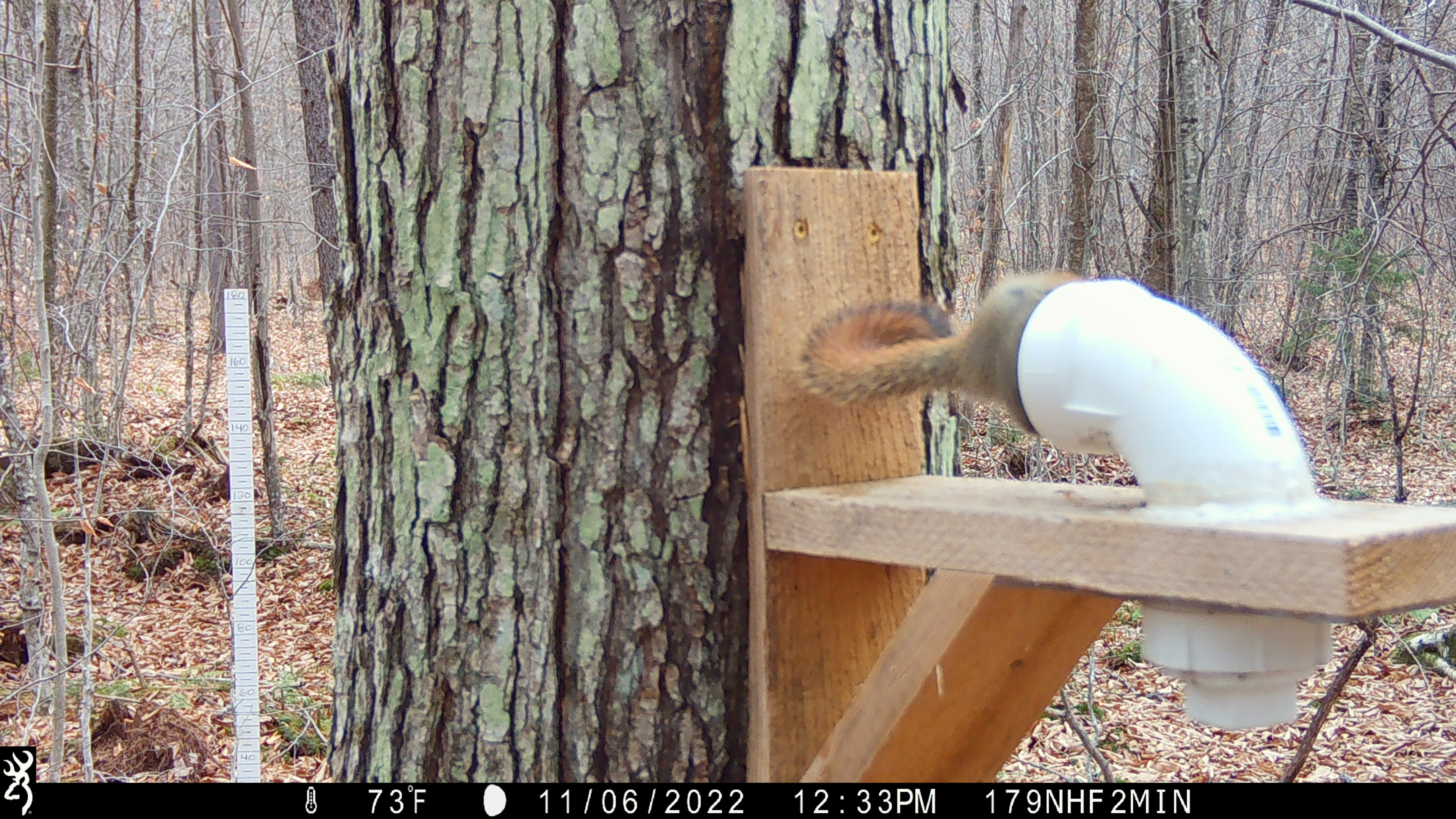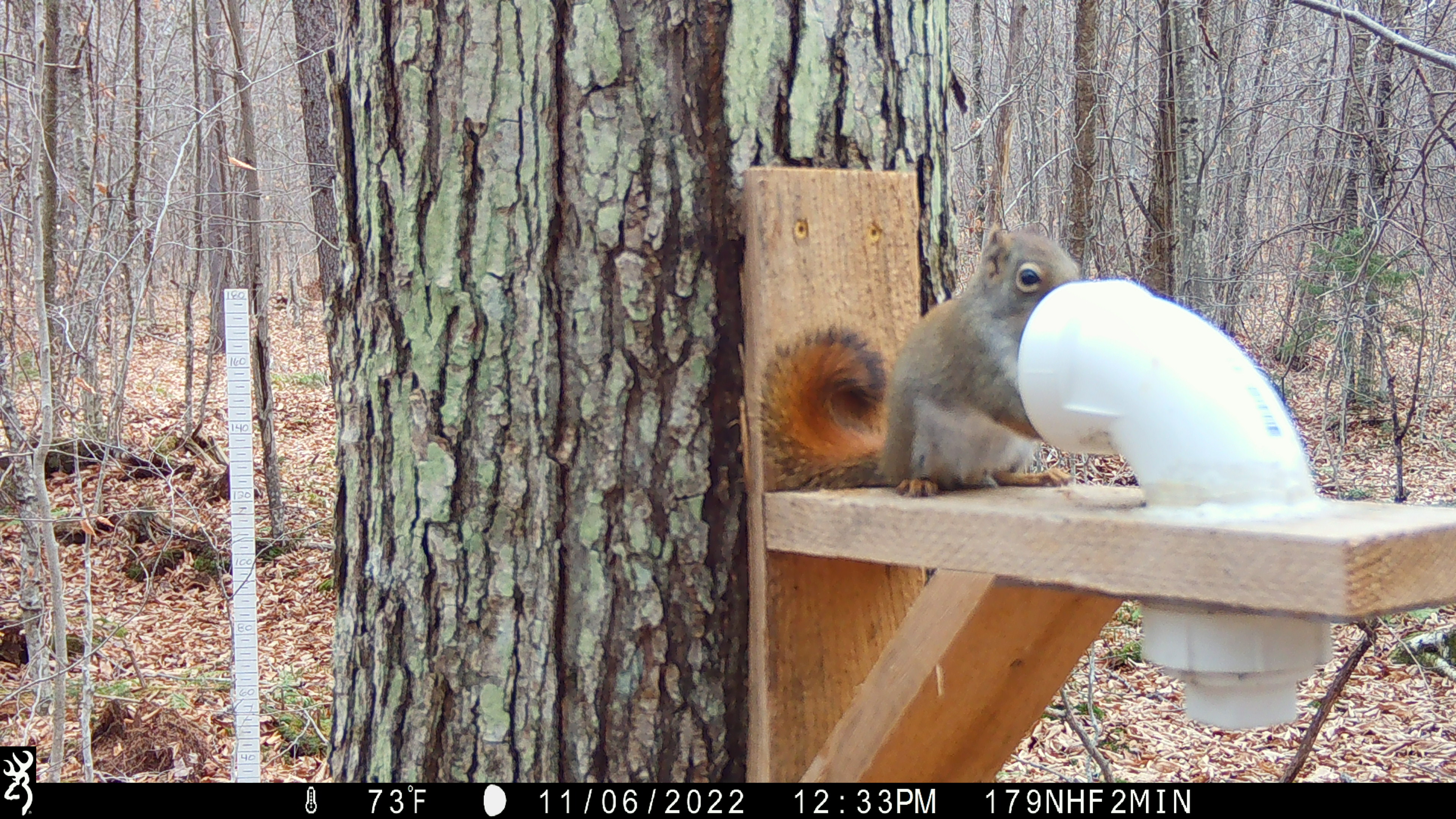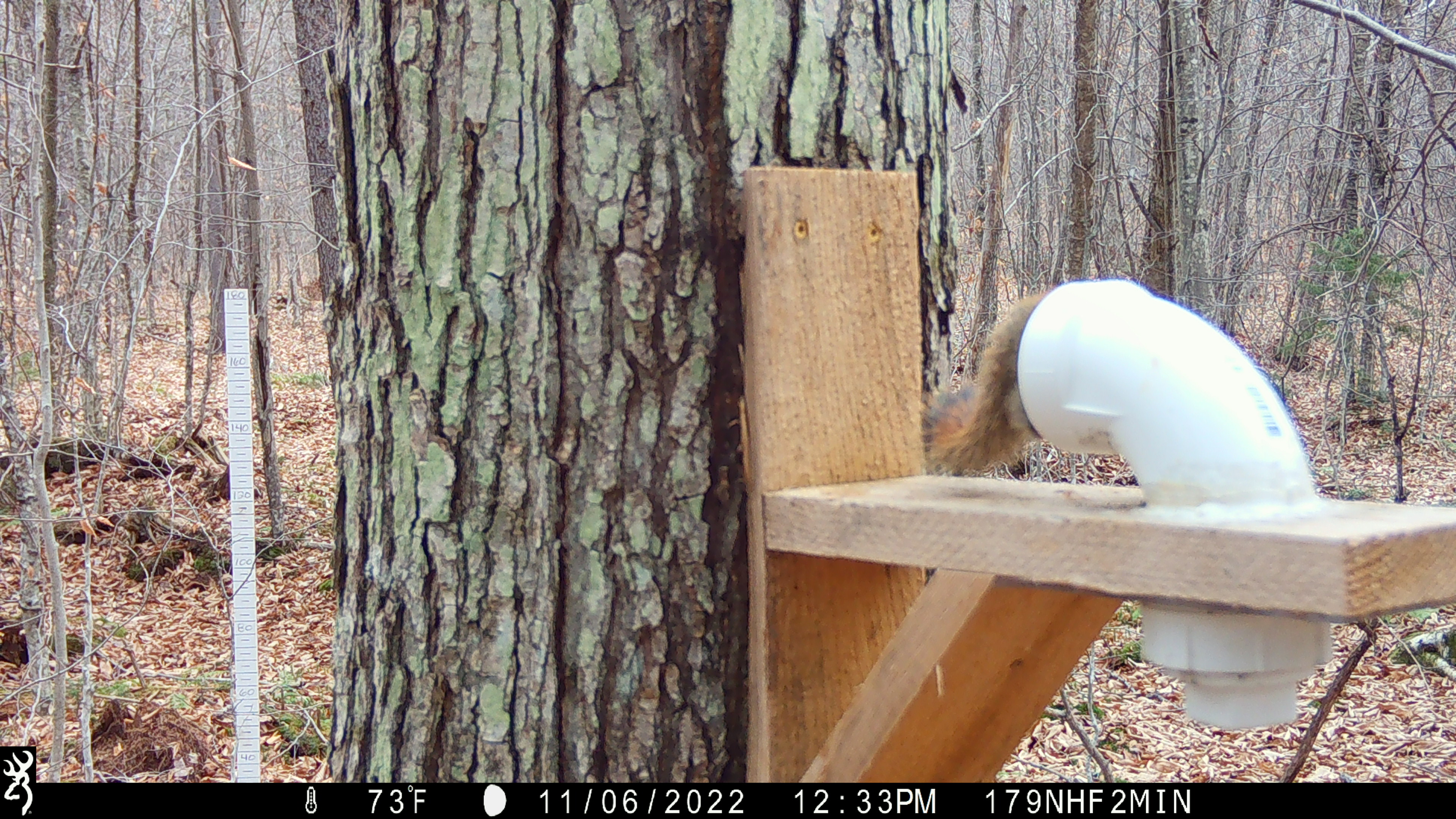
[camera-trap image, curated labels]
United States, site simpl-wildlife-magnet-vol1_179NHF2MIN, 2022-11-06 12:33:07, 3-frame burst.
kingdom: Animalia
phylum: Chordata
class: Mammalia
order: Rodentia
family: Sciuridae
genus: Tamiasciurus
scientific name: Tamiasciurus hudsonicus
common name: red squirrel